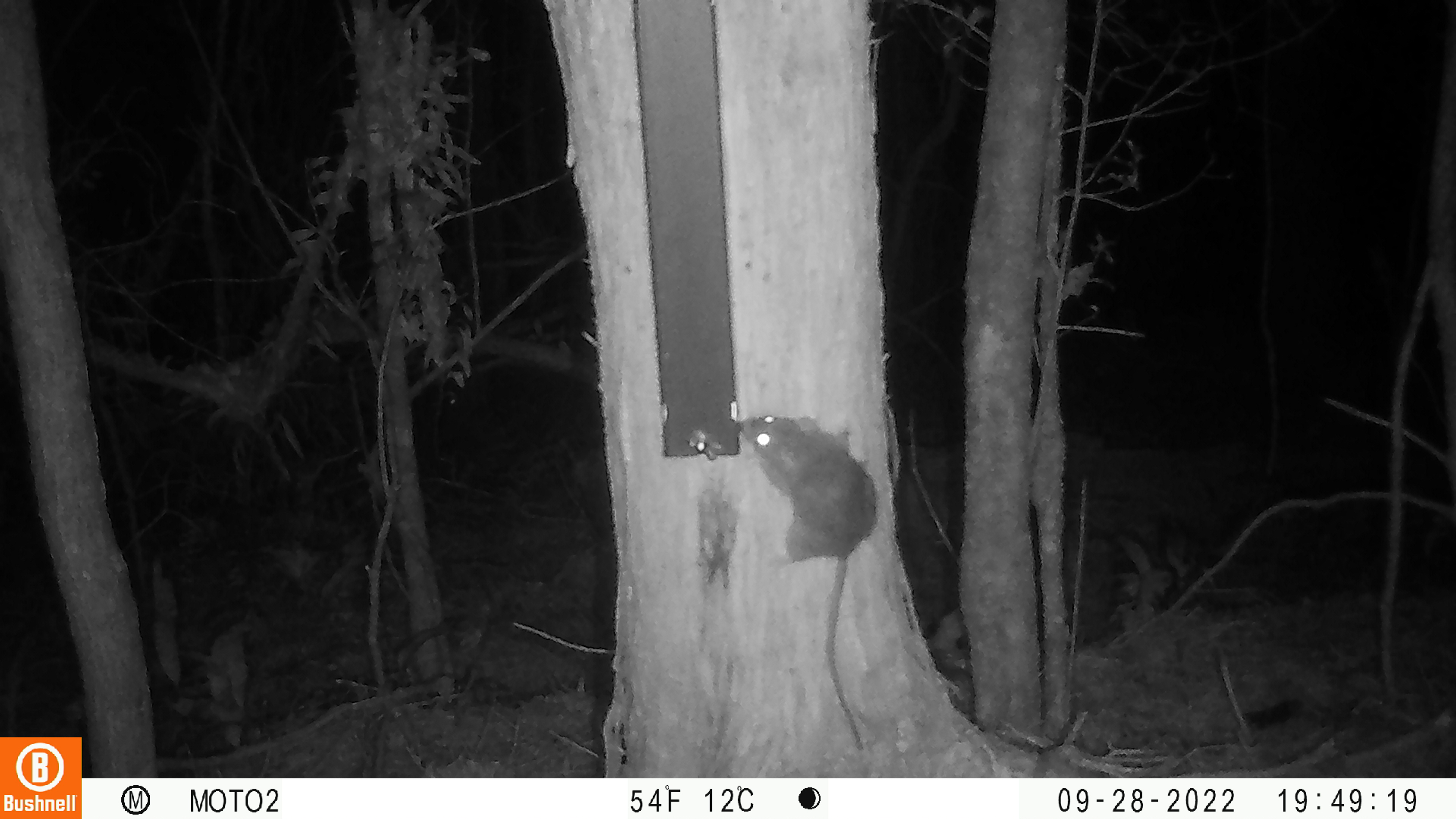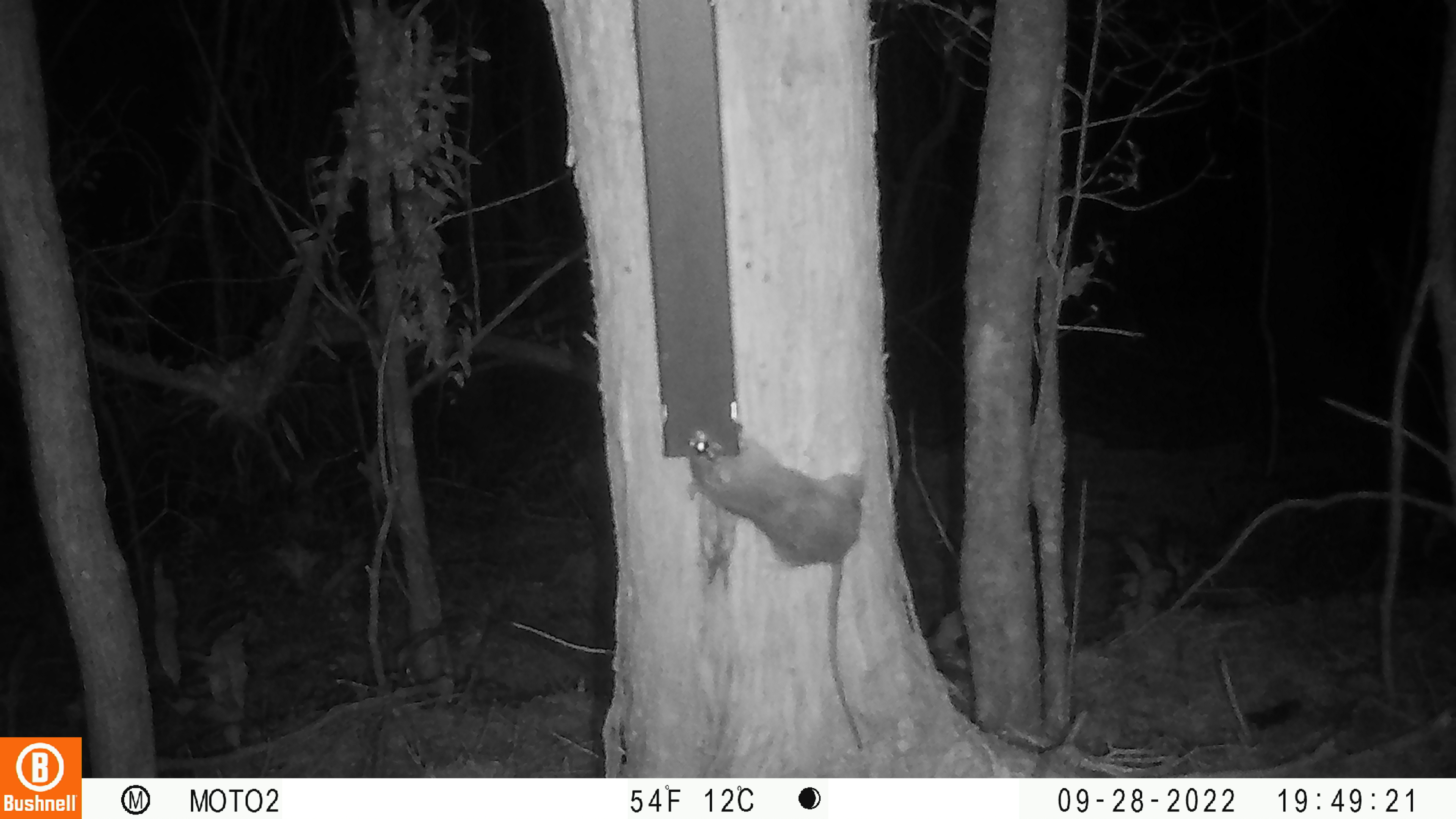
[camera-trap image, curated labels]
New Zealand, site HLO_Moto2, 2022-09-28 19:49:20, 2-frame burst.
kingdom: Animalia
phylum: Chordata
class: Mammalia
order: Rodentia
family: Muridae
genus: Rattus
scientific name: Rattus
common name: rat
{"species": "rat (Rattus)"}